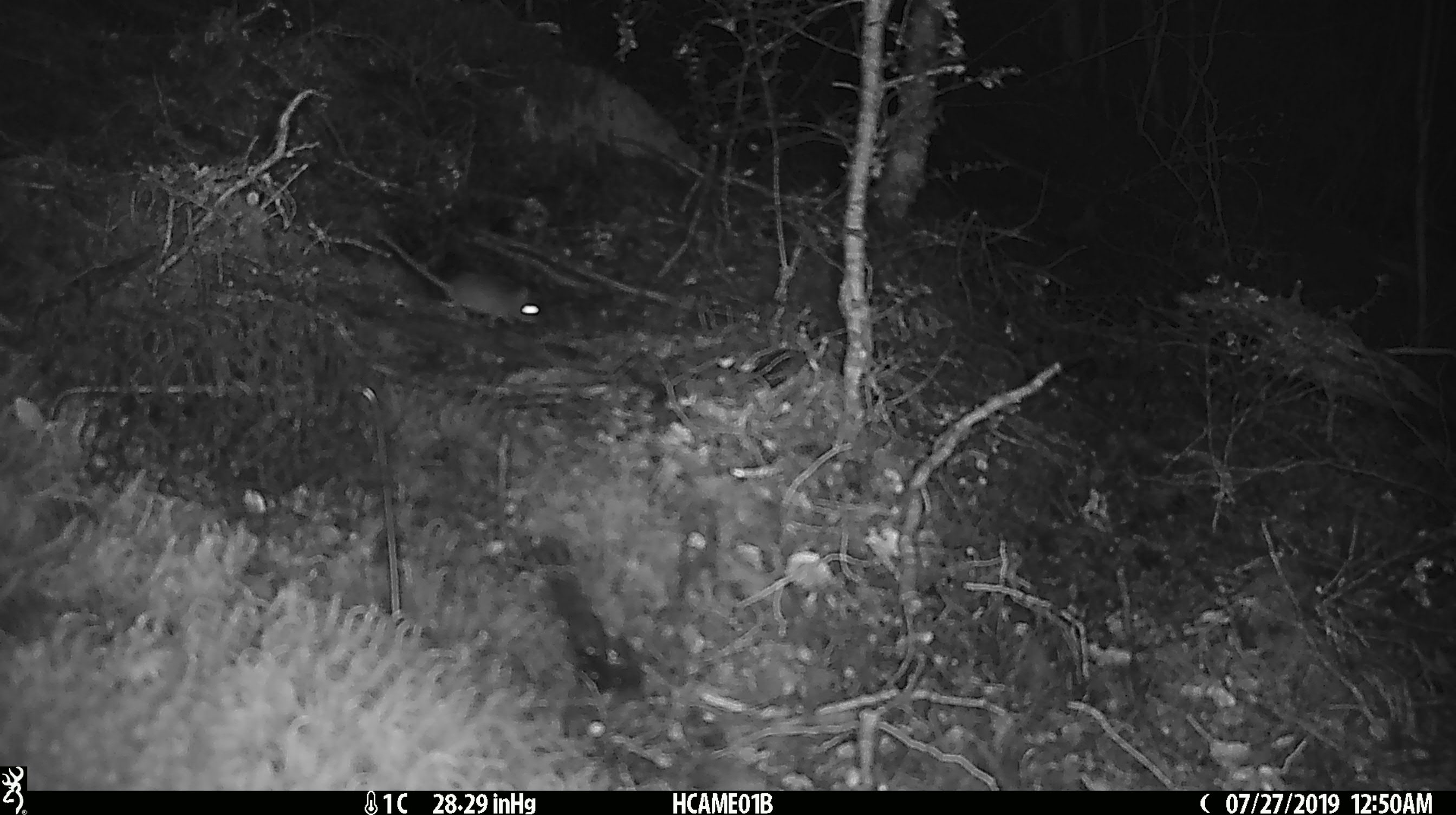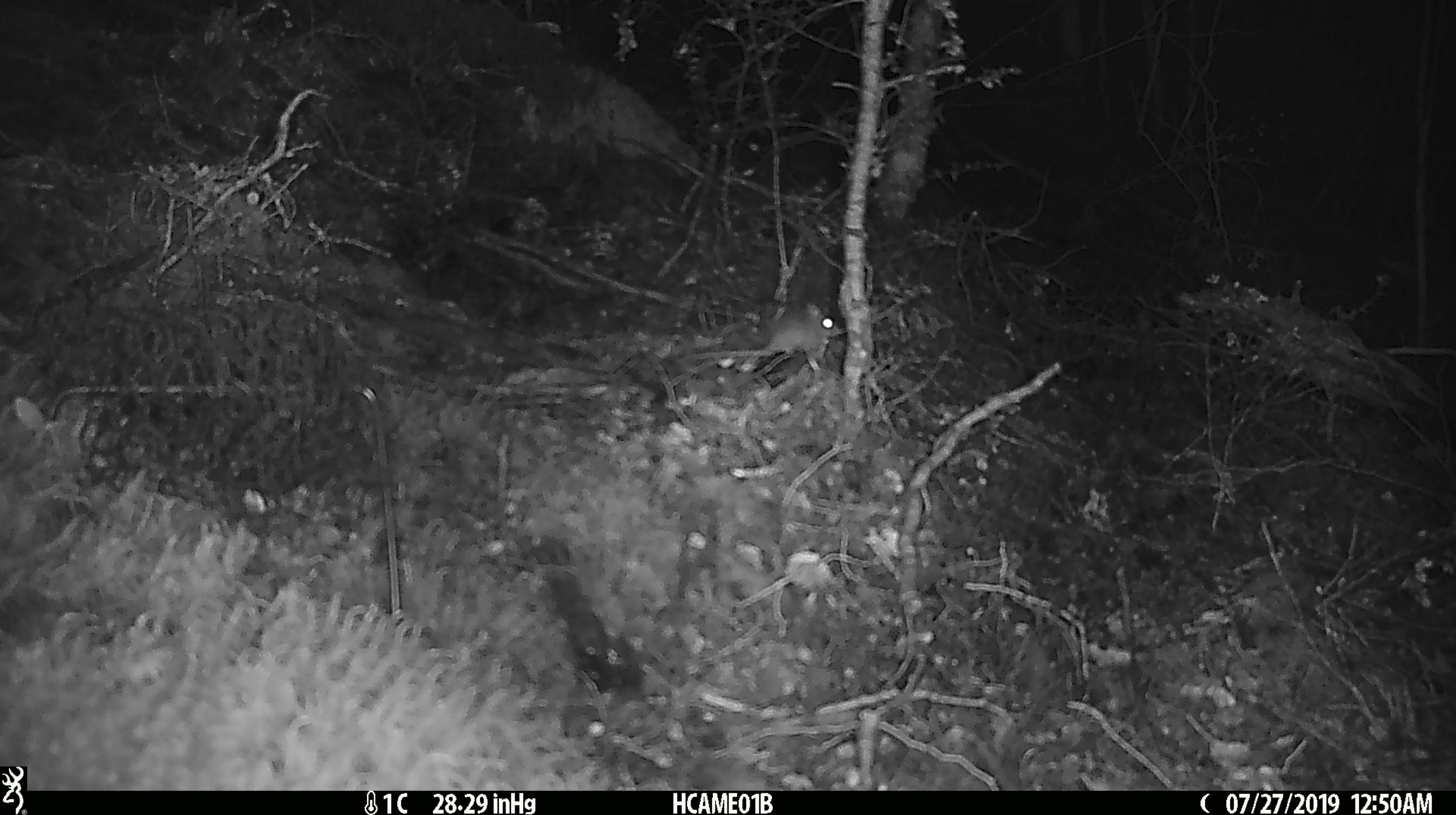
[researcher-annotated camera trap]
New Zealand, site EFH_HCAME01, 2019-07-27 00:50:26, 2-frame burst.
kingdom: Animalia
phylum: Chordata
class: Mammalia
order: Rodentia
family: Muridae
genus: Mus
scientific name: Mus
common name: mouse